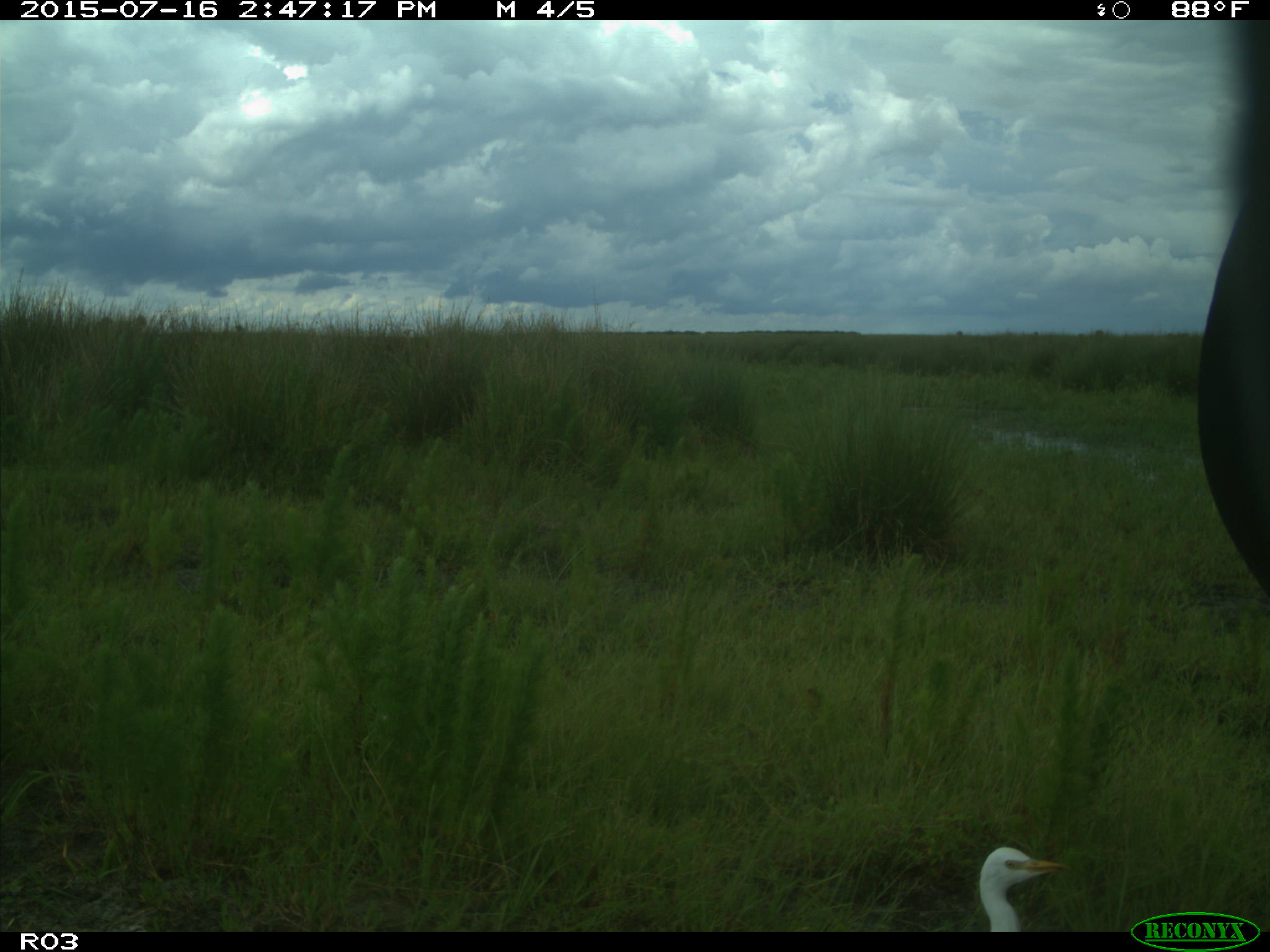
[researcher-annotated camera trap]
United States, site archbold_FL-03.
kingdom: Animalia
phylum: Chordata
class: Mammalia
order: Artiodactyla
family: Bovidae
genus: Bos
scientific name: Bos taurus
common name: domestic cow